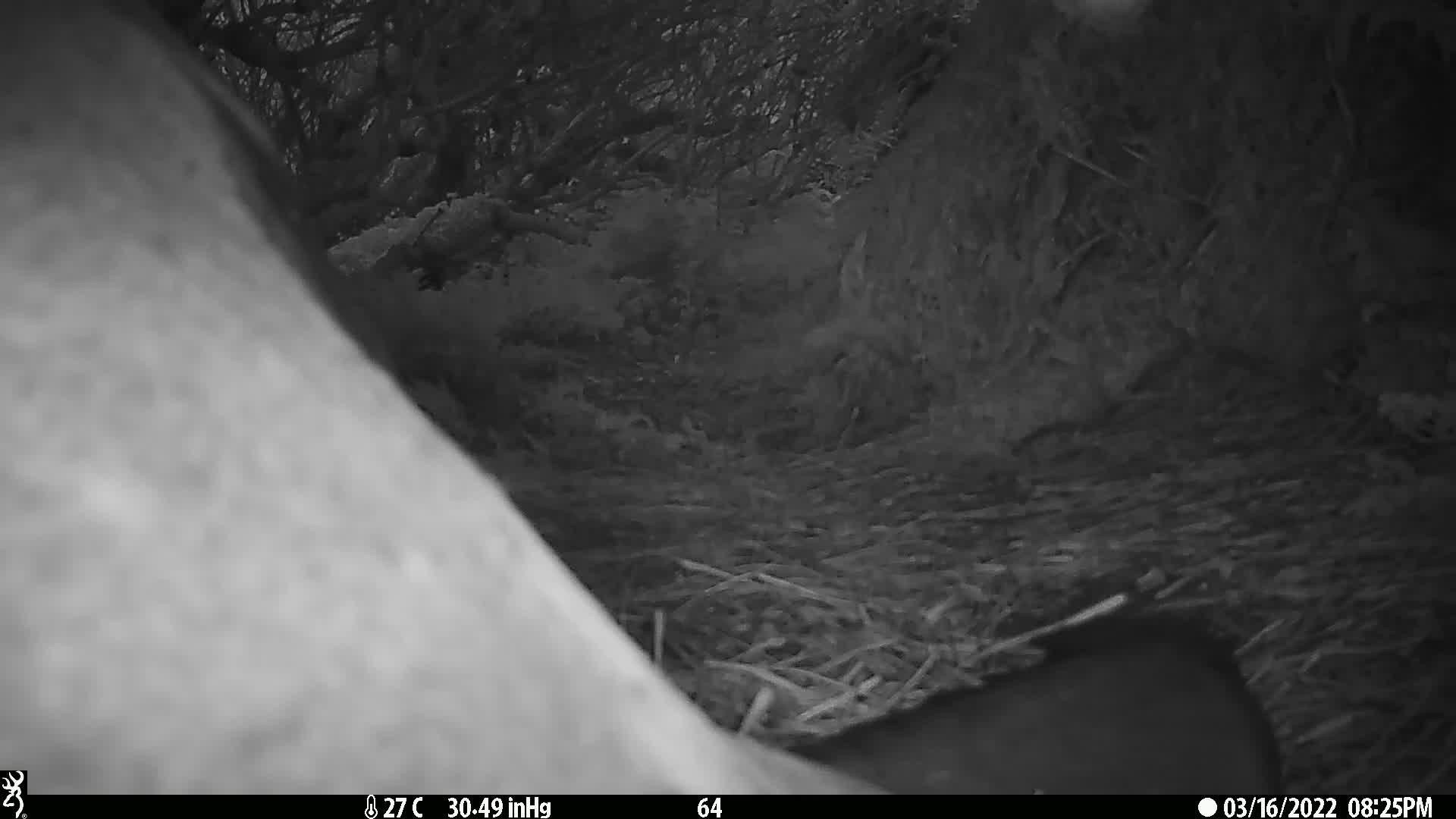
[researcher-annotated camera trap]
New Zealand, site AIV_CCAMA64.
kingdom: Animalia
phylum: Chordata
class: Mammalia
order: Carnivora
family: Otariidae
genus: Phocarctos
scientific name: Phocarctos hookeri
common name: new zealand sea lion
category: sealion